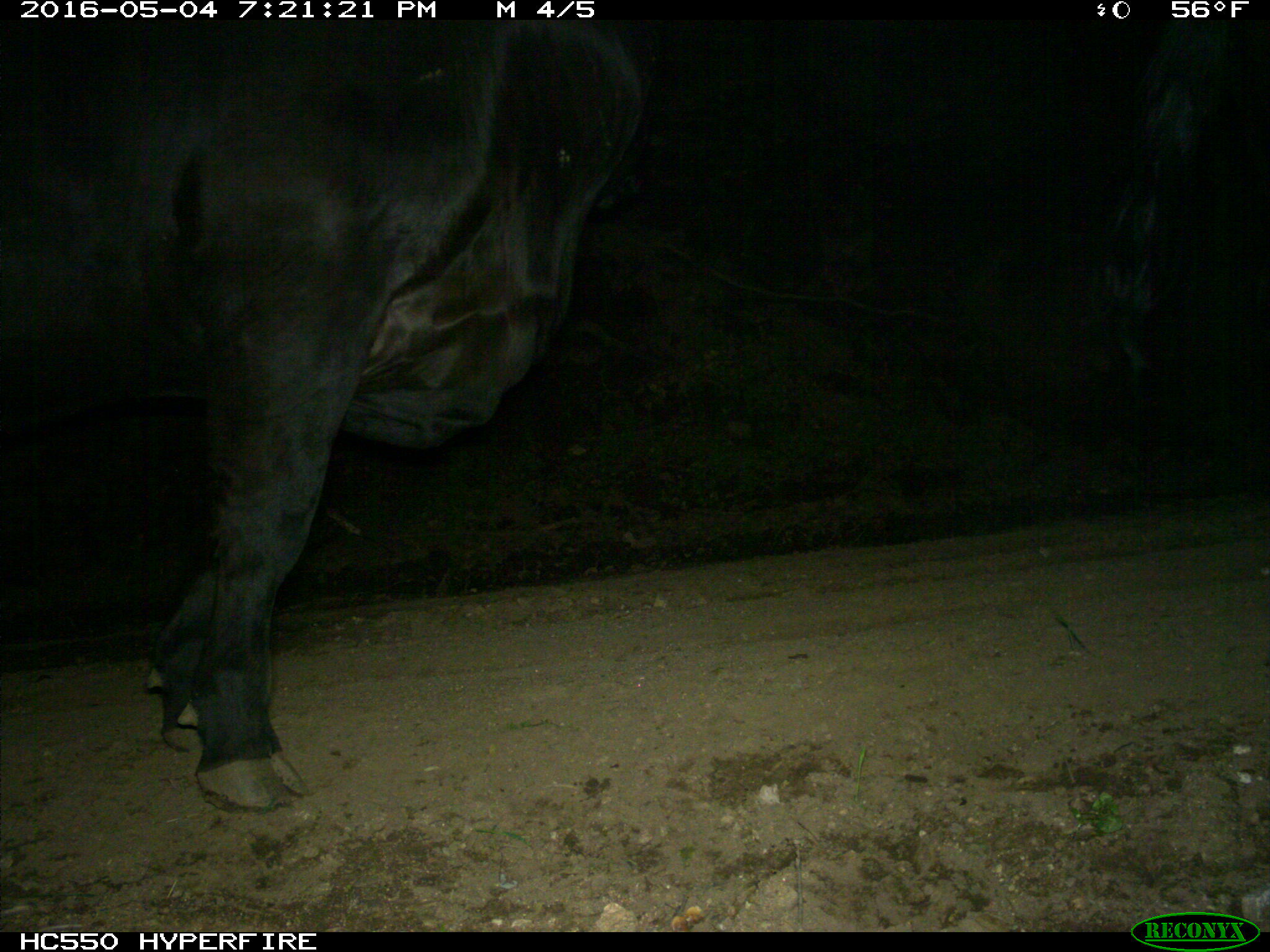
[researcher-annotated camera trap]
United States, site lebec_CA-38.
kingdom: Animalia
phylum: Chordata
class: Mammalia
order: Artiodactyla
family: Bovidae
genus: Bos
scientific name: Bos taurus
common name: domestic cow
Bos taurus (domestic cow).